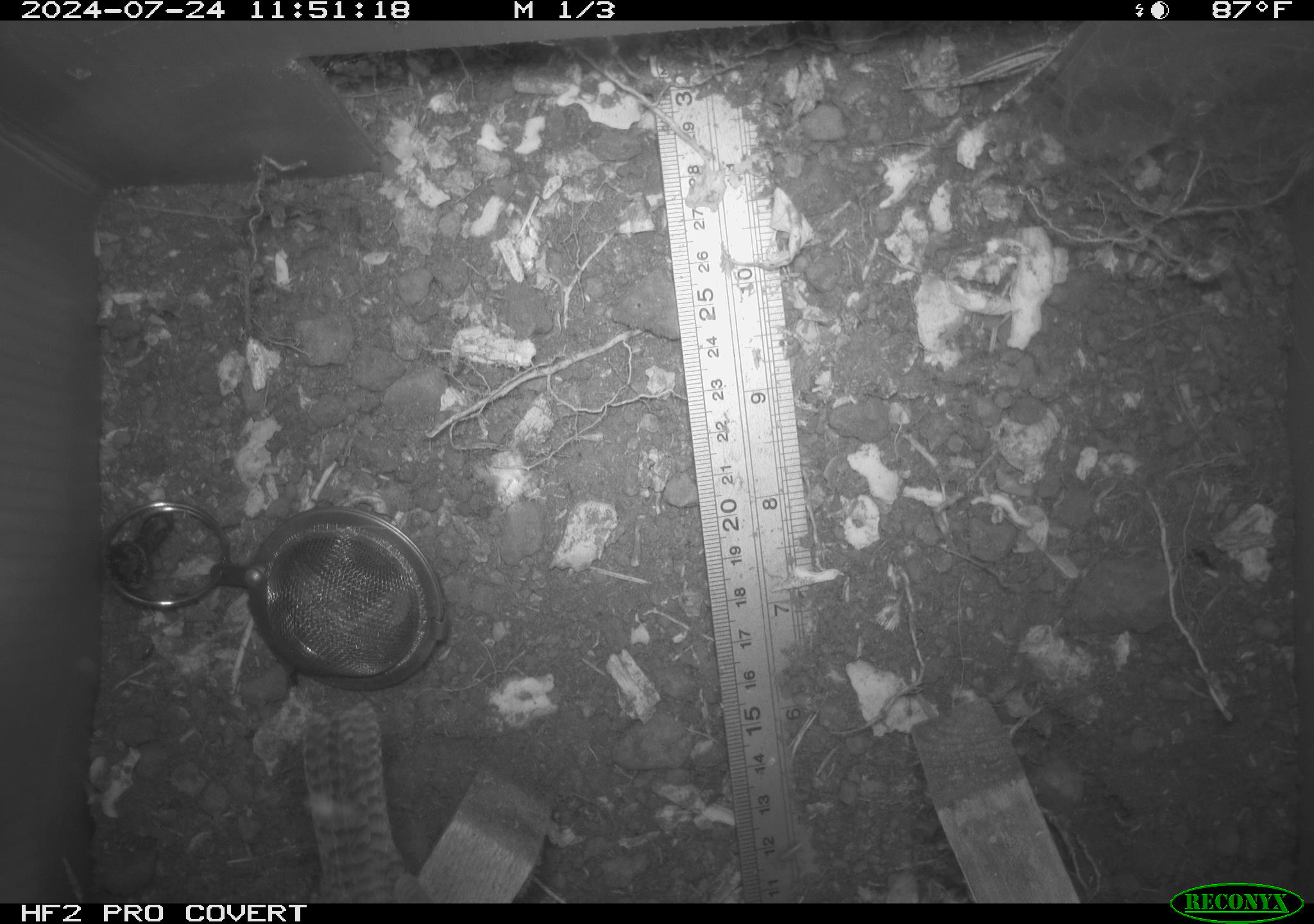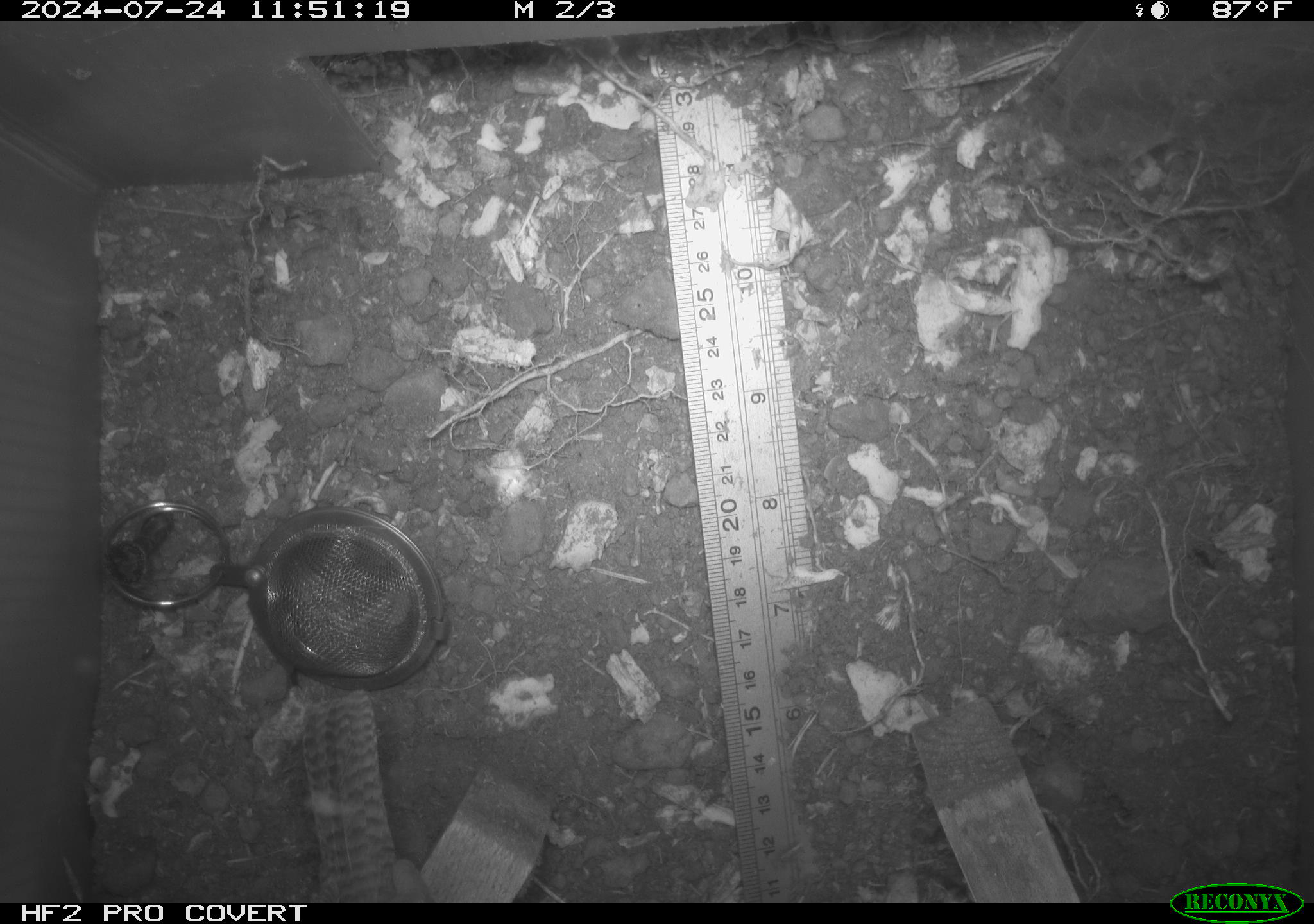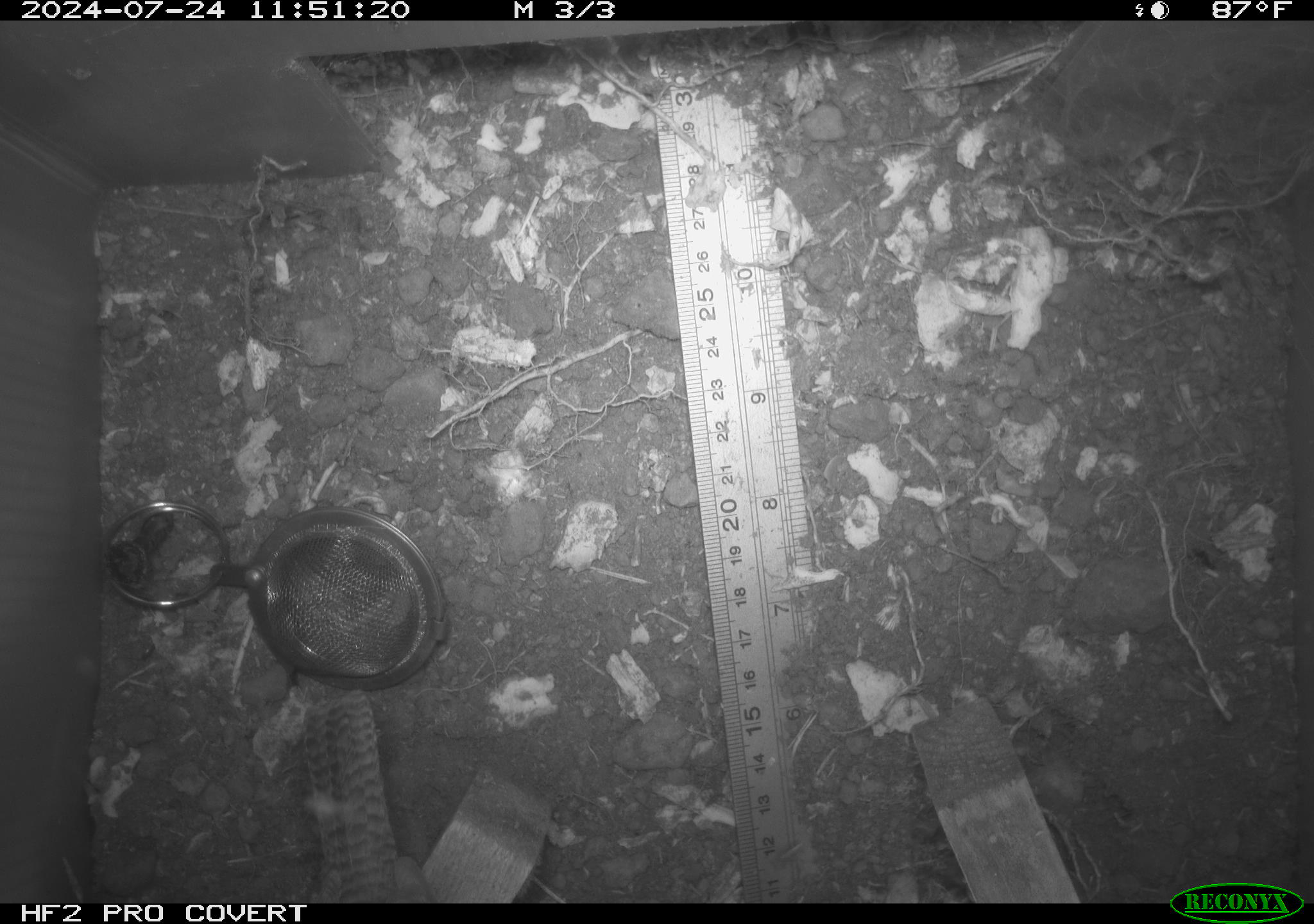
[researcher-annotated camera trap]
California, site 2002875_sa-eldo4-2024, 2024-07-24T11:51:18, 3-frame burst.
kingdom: Animalia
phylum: Chordata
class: Aves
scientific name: Aves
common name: bird